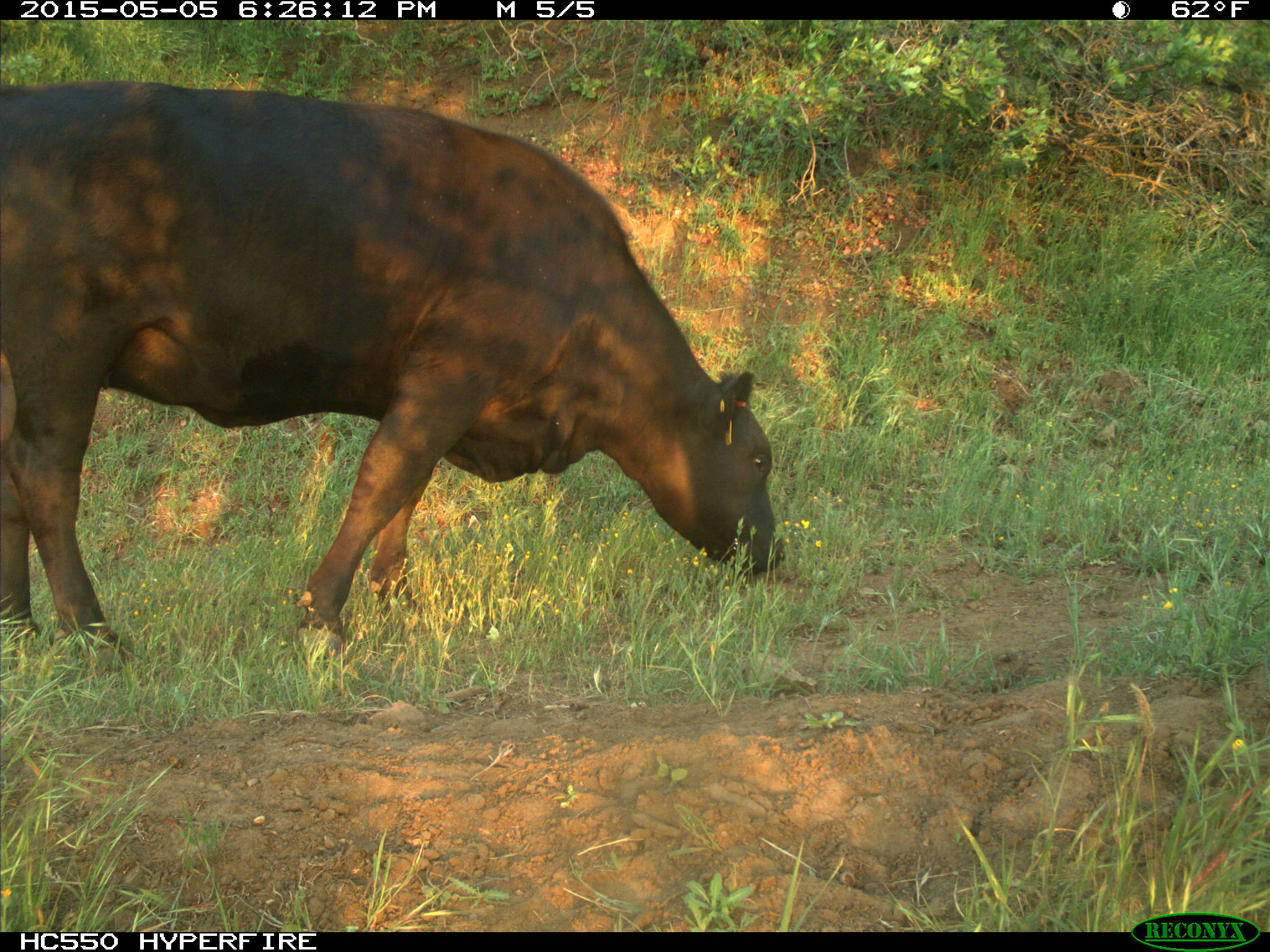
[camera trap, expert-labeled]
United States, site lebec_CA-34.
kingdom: Animalia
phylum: Chordata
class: Mammalia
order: Artiodactyla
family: Bovidae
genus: Bos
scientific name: Bos taurus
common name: domestic cow